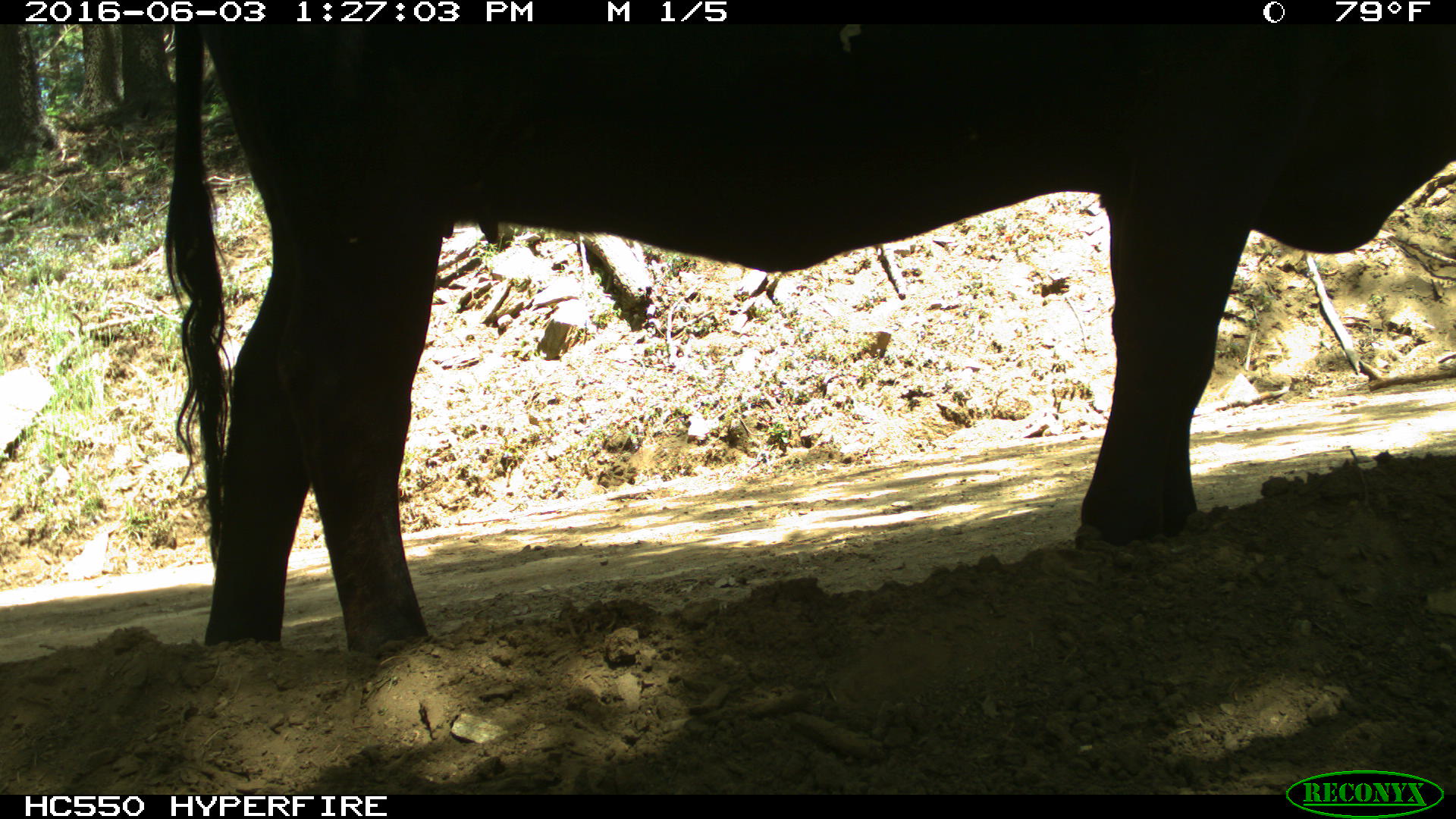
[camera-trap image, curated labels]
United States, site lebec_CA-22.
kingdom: Animalia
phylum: Chordata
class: Mammalia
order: Artiodactyla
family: Bovidae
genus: Bos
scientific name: Bos taurus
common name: domestic cow